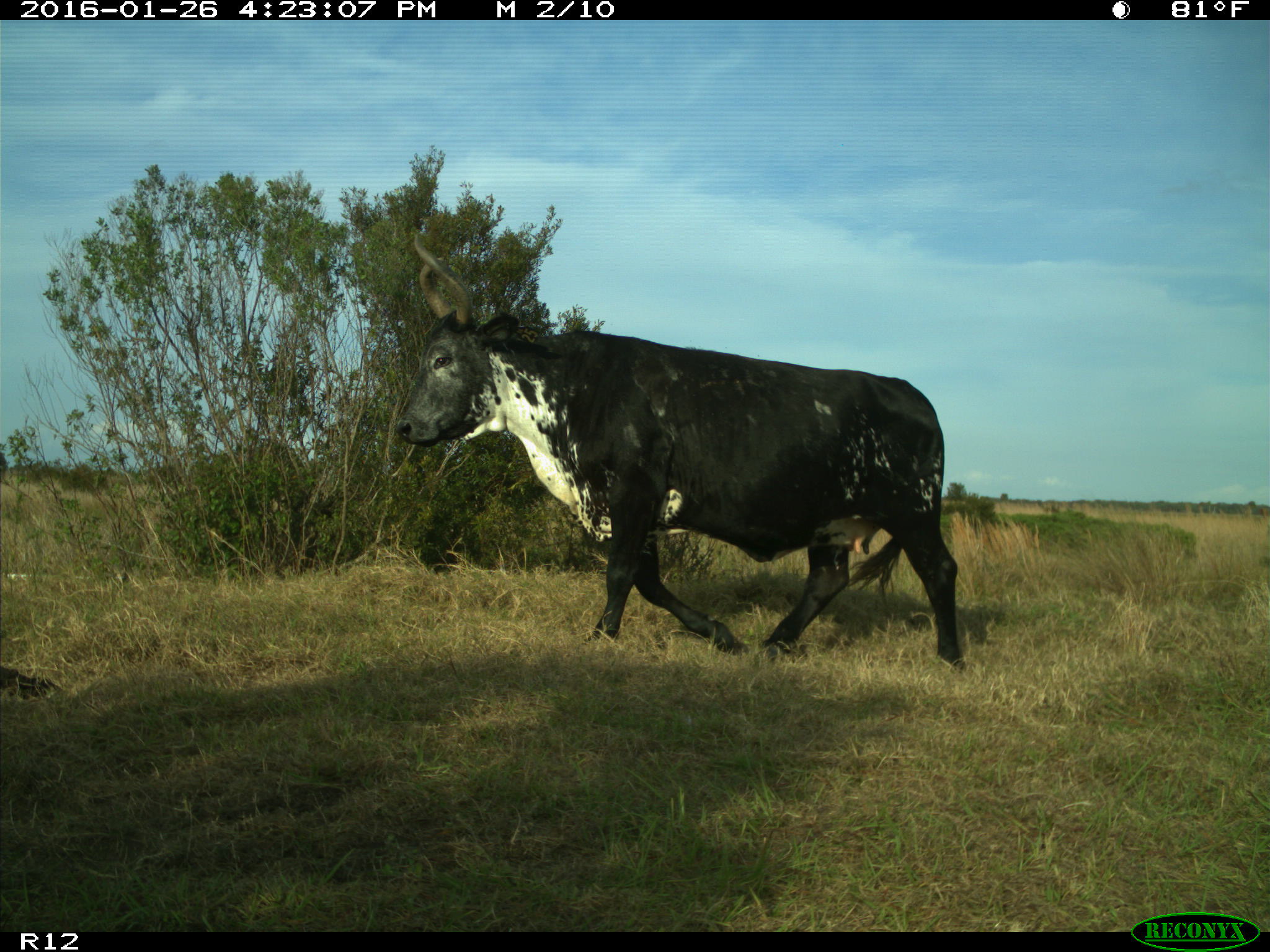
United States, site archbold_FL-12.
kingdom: Animalia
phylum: Chordata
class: Mammalia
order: Artiodactyla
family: Bovidae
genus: Bos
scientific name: Bos taurus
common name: domestic cow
Bos taurus (domestic cow).